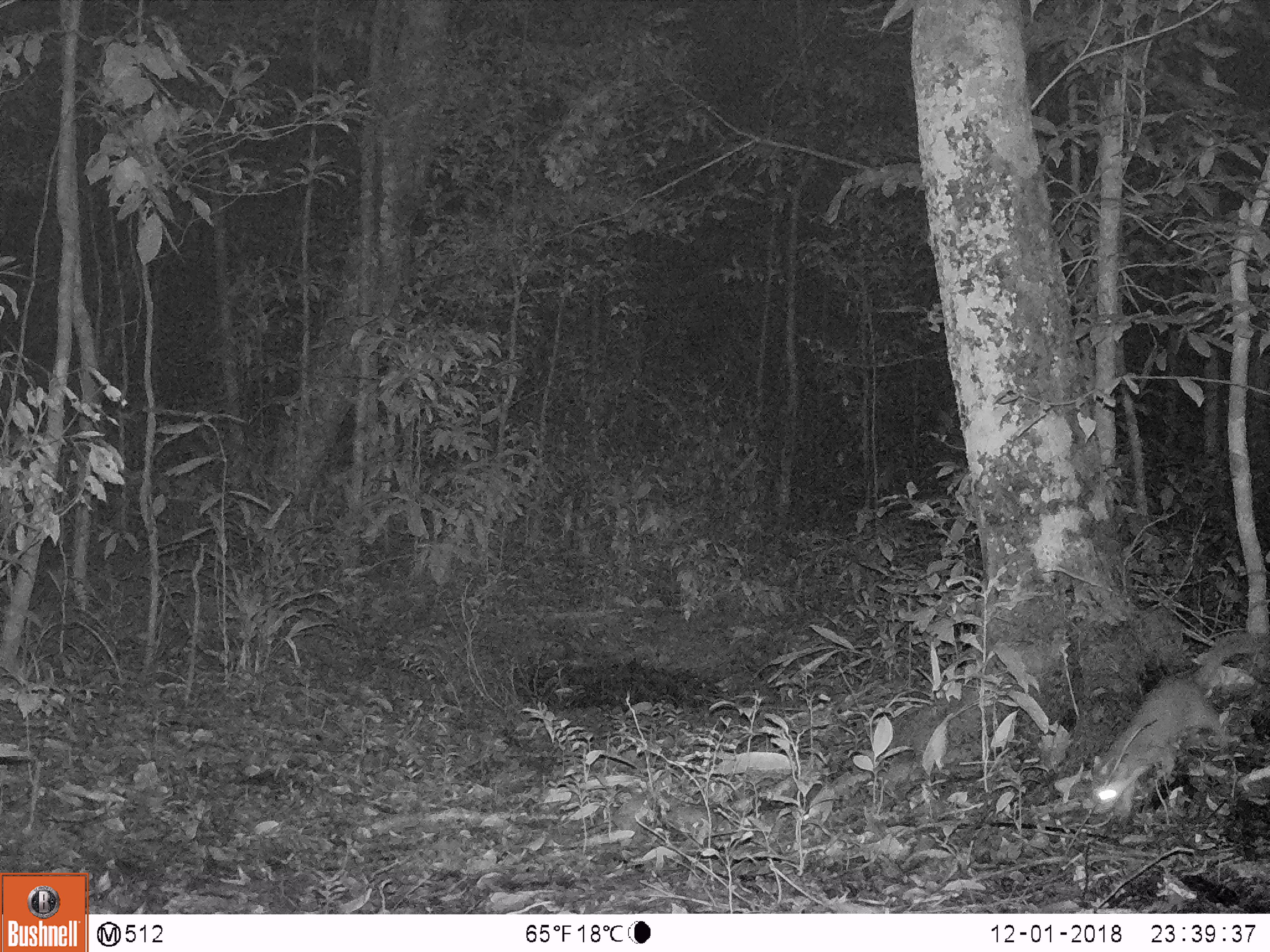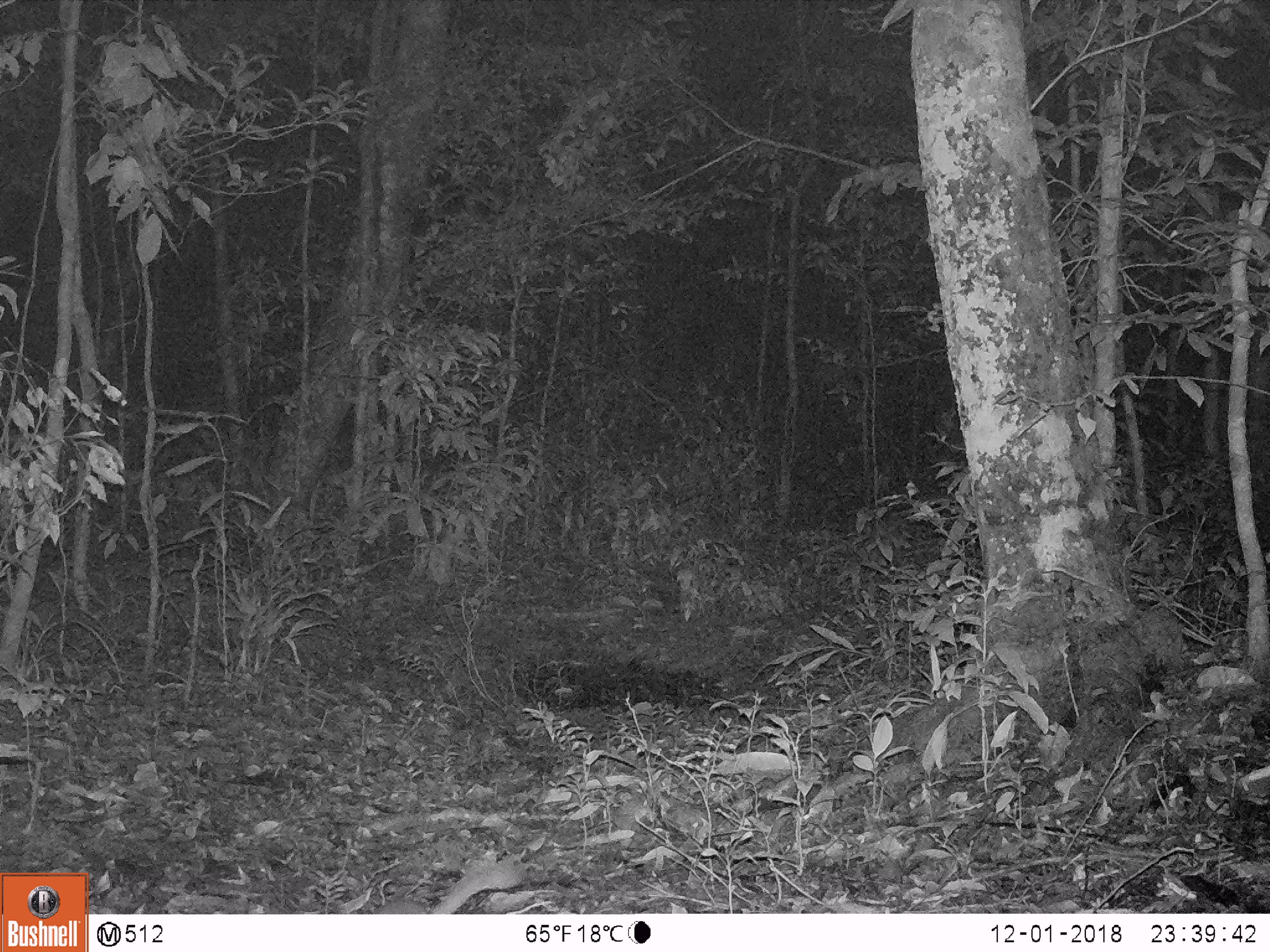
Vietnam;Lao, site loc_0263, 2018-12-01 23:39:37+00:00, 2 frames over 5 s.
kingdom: Animalia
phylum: Chordata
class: Mammalia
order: Carnivora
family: Mustelidae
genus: Melogale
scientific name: Melogale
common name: ferret badger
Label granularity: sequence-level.